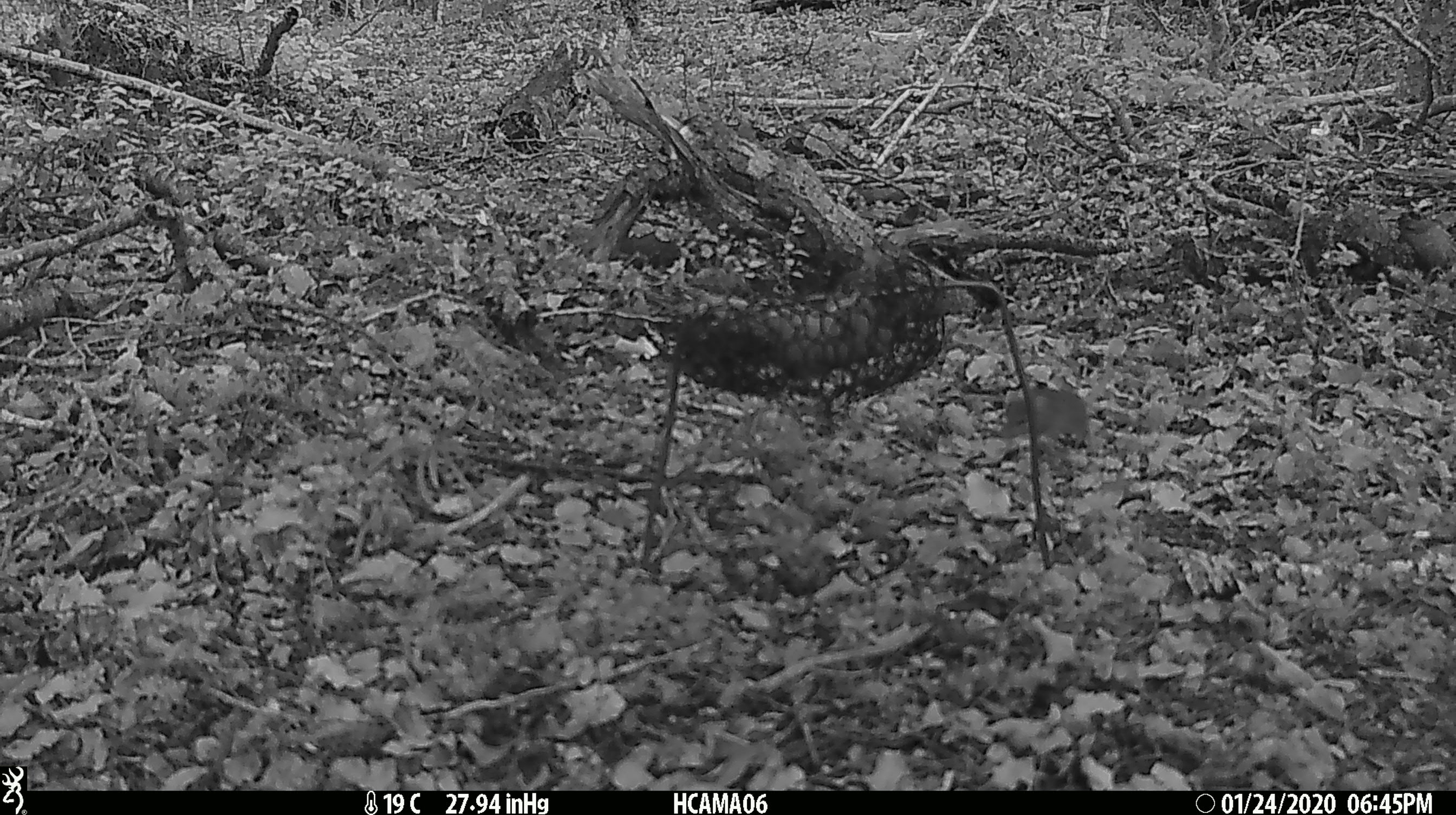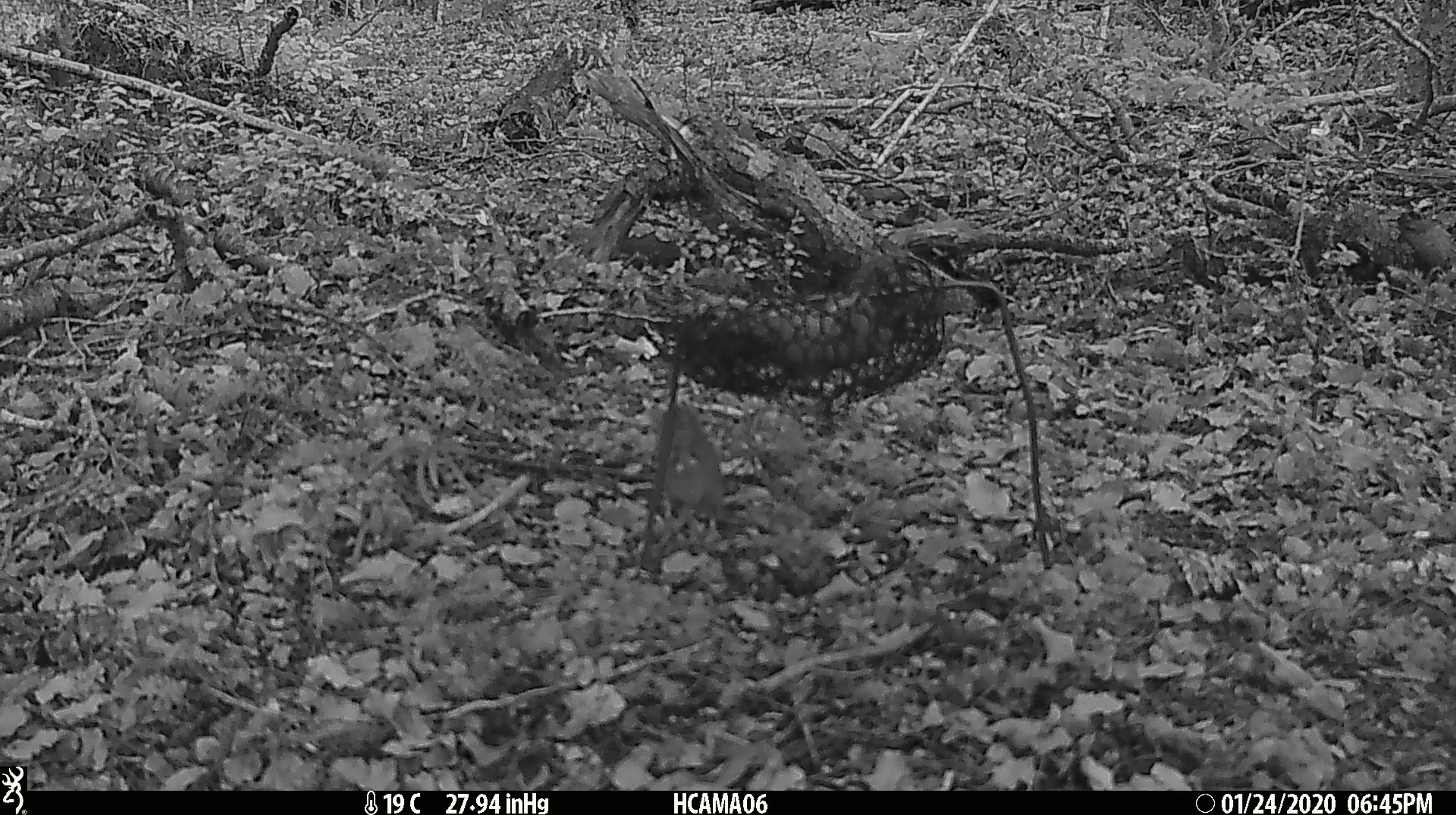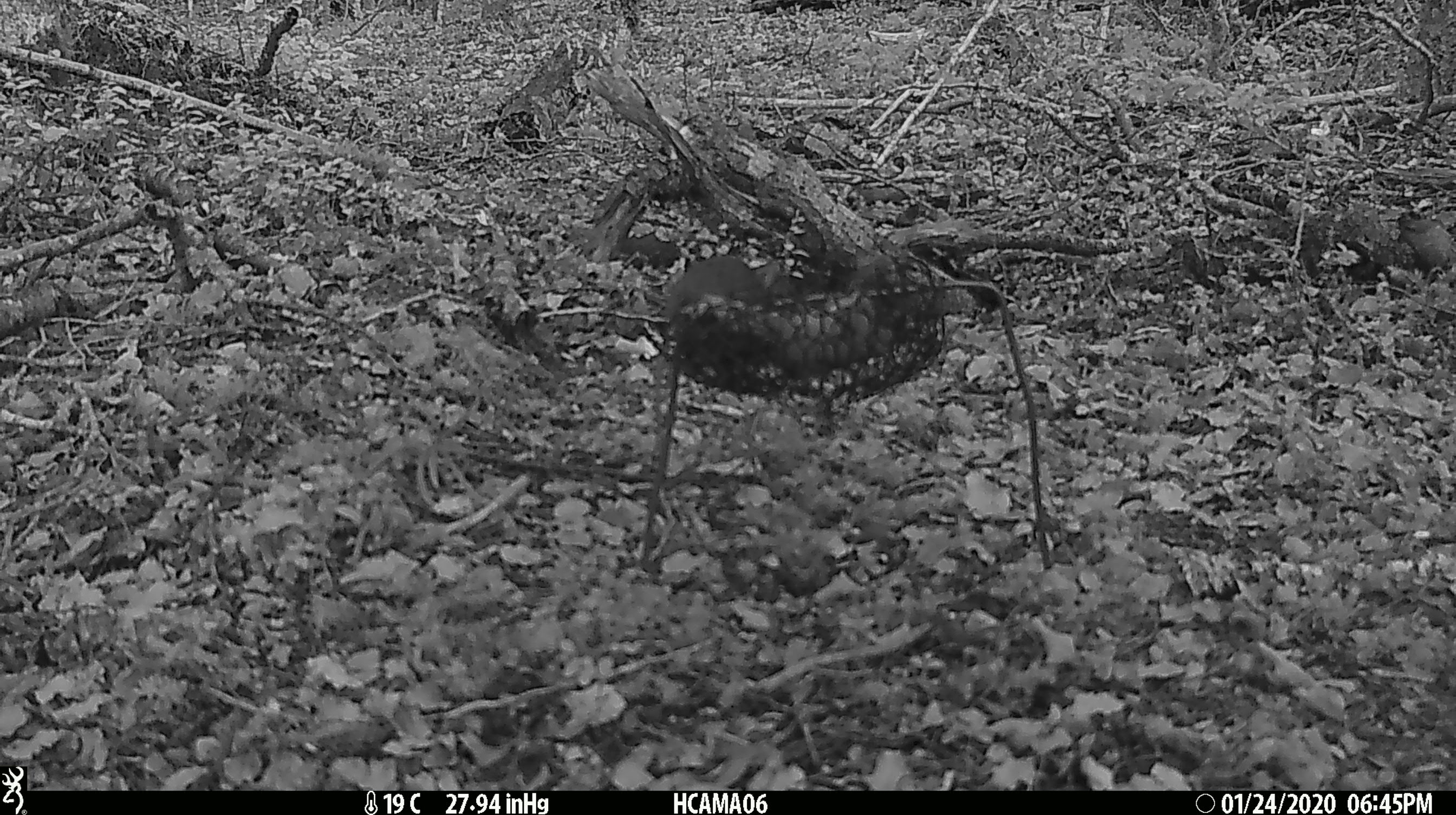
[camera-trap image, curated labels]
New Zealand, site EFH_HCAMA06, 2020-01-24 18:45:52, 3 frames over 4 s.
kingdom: Animalia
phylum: Chordata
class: Mammalia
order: Rodentia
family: Muridae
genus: Mus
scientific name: Mus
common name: mouse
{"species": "mouse (Mus)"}